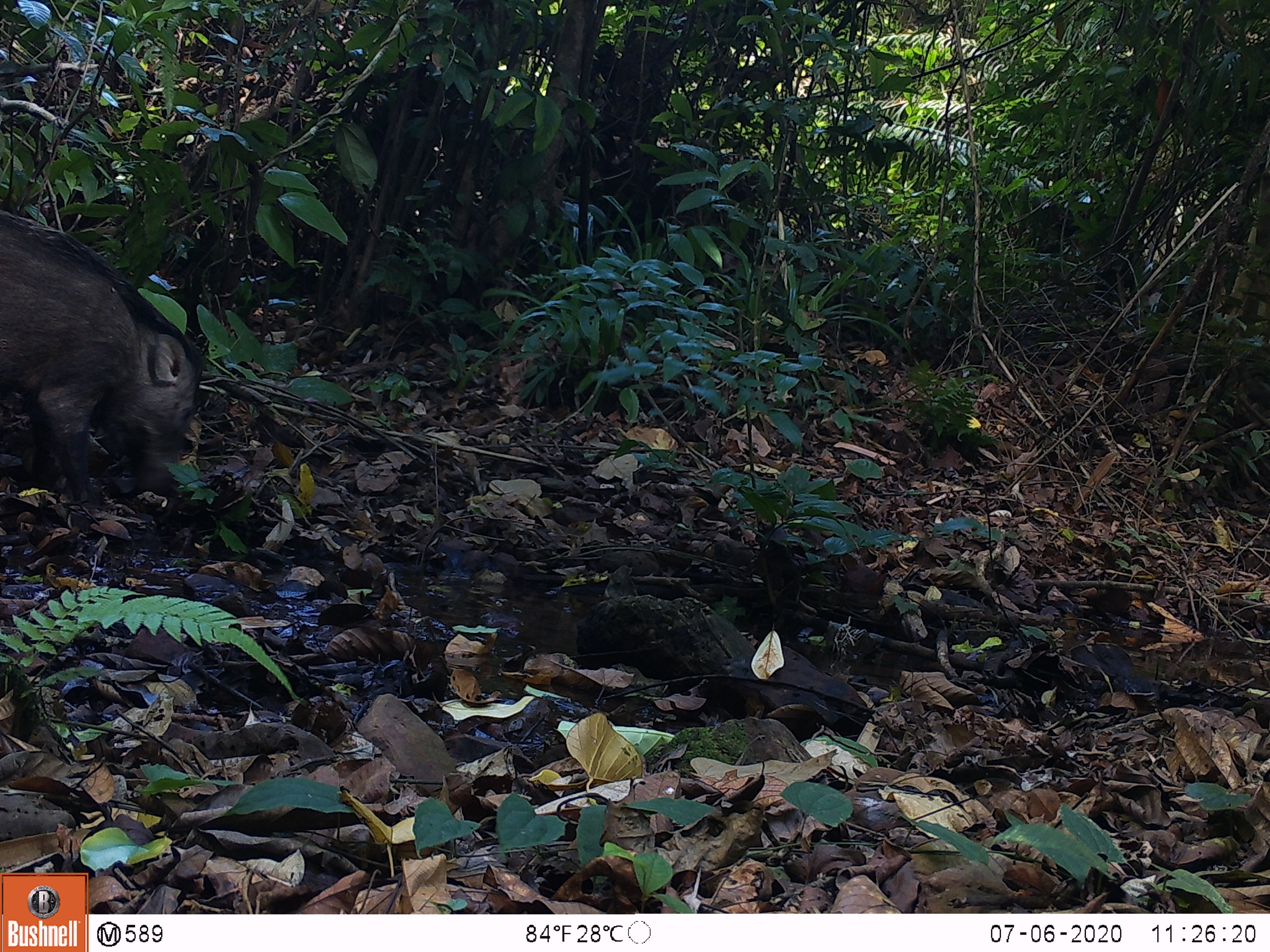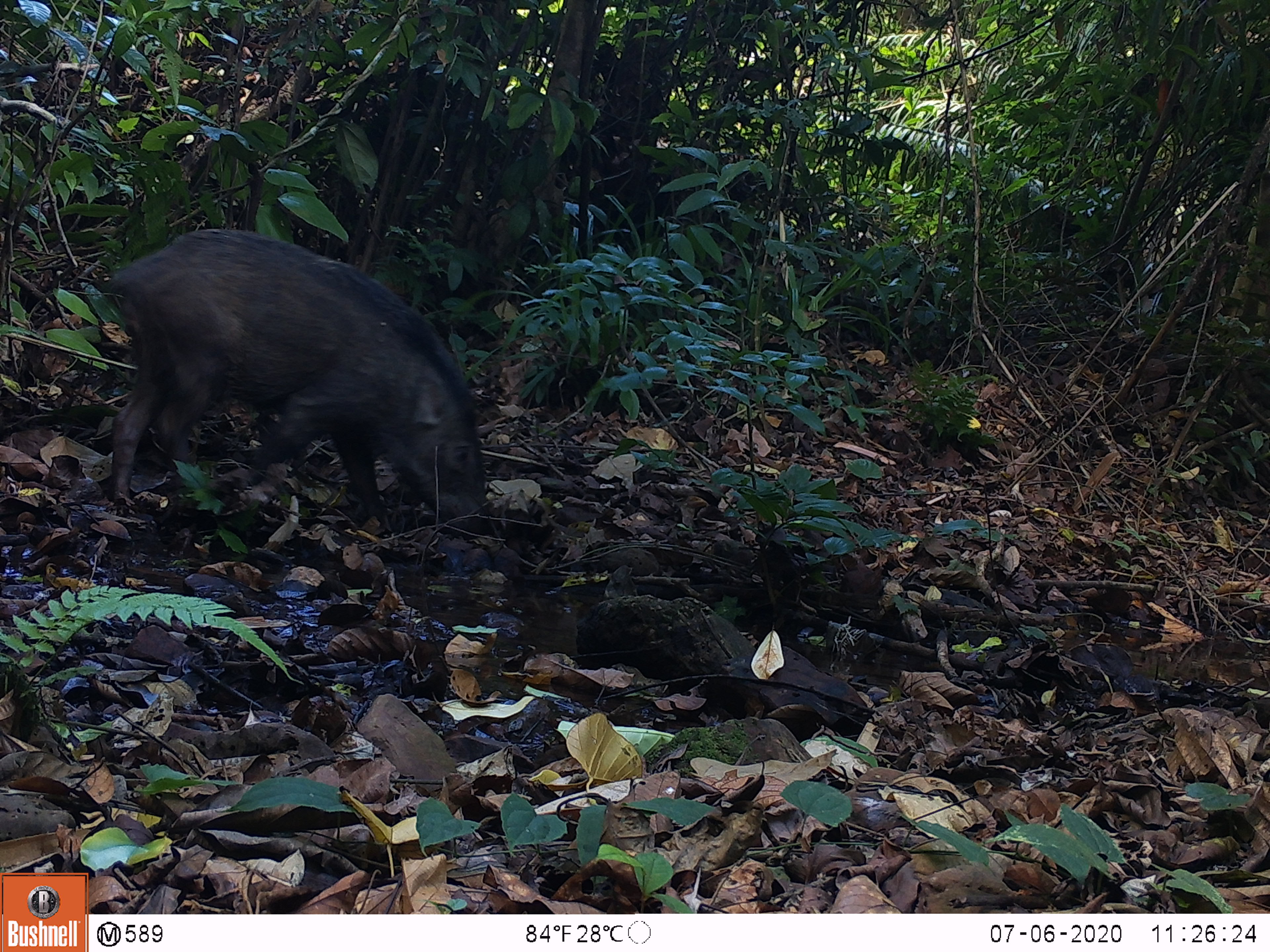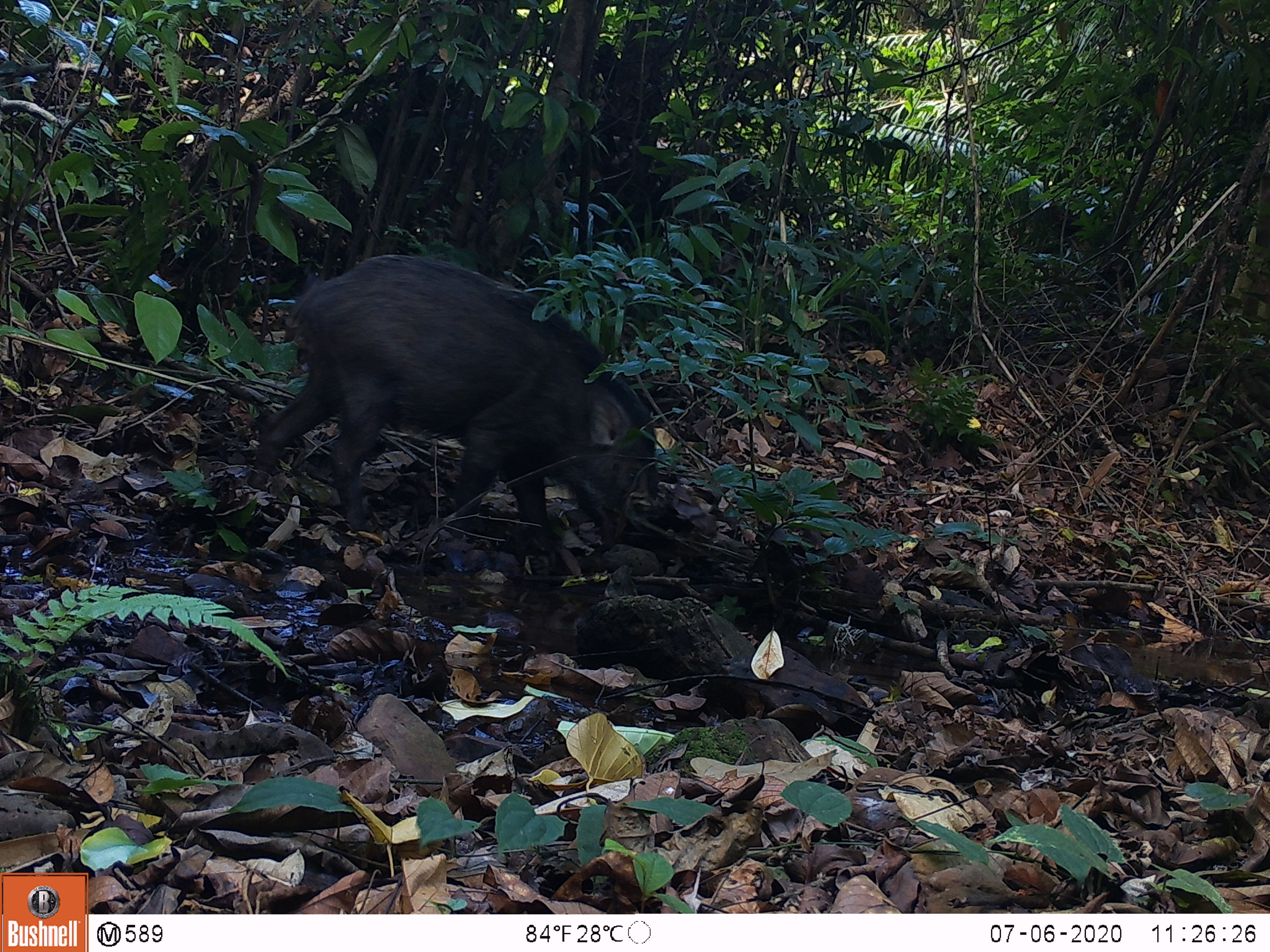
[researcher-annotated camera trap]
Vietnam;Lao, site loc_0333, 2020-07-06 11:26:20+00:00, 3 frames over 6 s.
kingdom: Animalia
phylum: Chordata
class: Mammalia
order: Artiodactyla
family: Suidae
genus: Sus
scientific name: Sus scrofa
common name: eurasian wild pig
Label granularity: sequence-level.